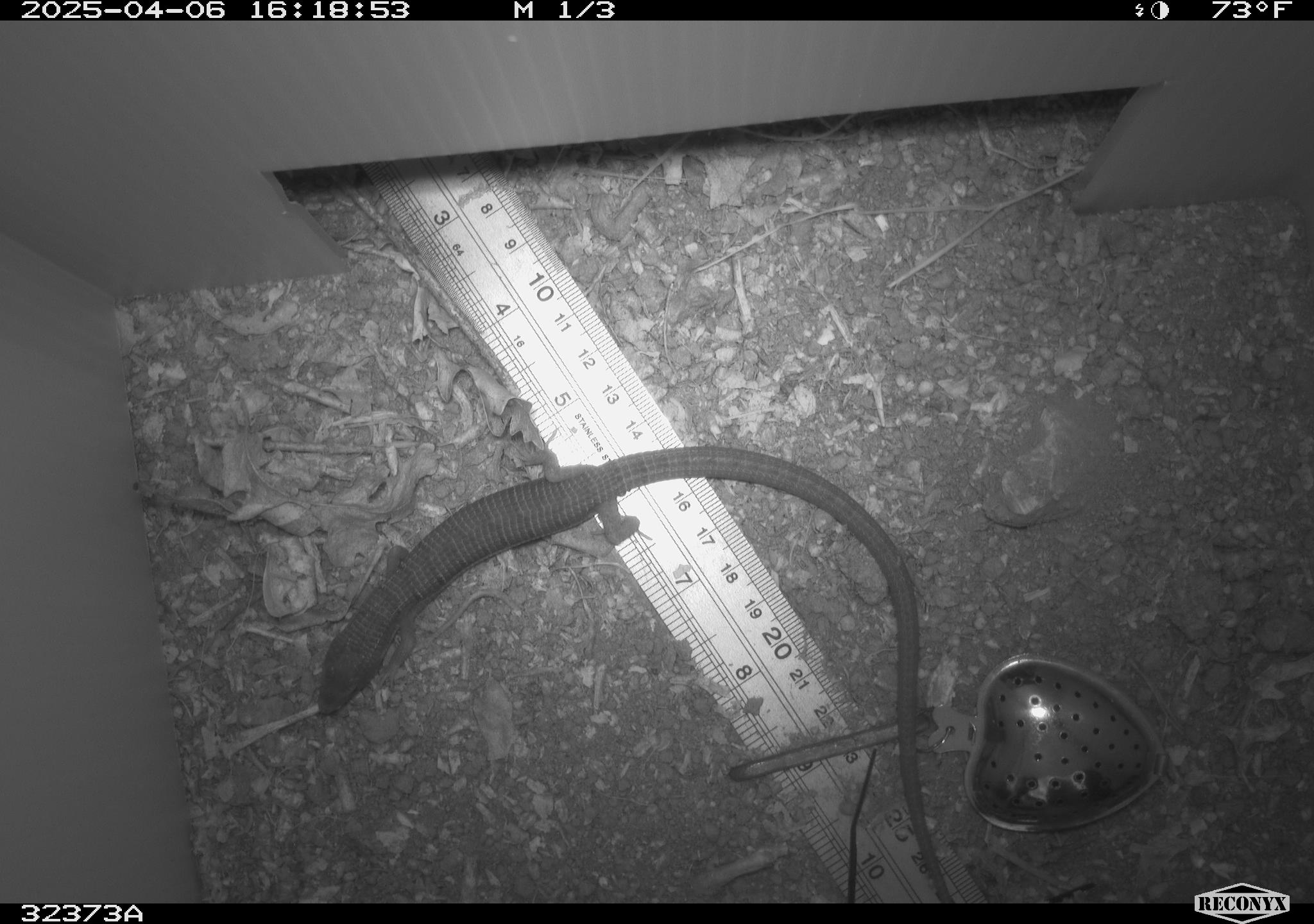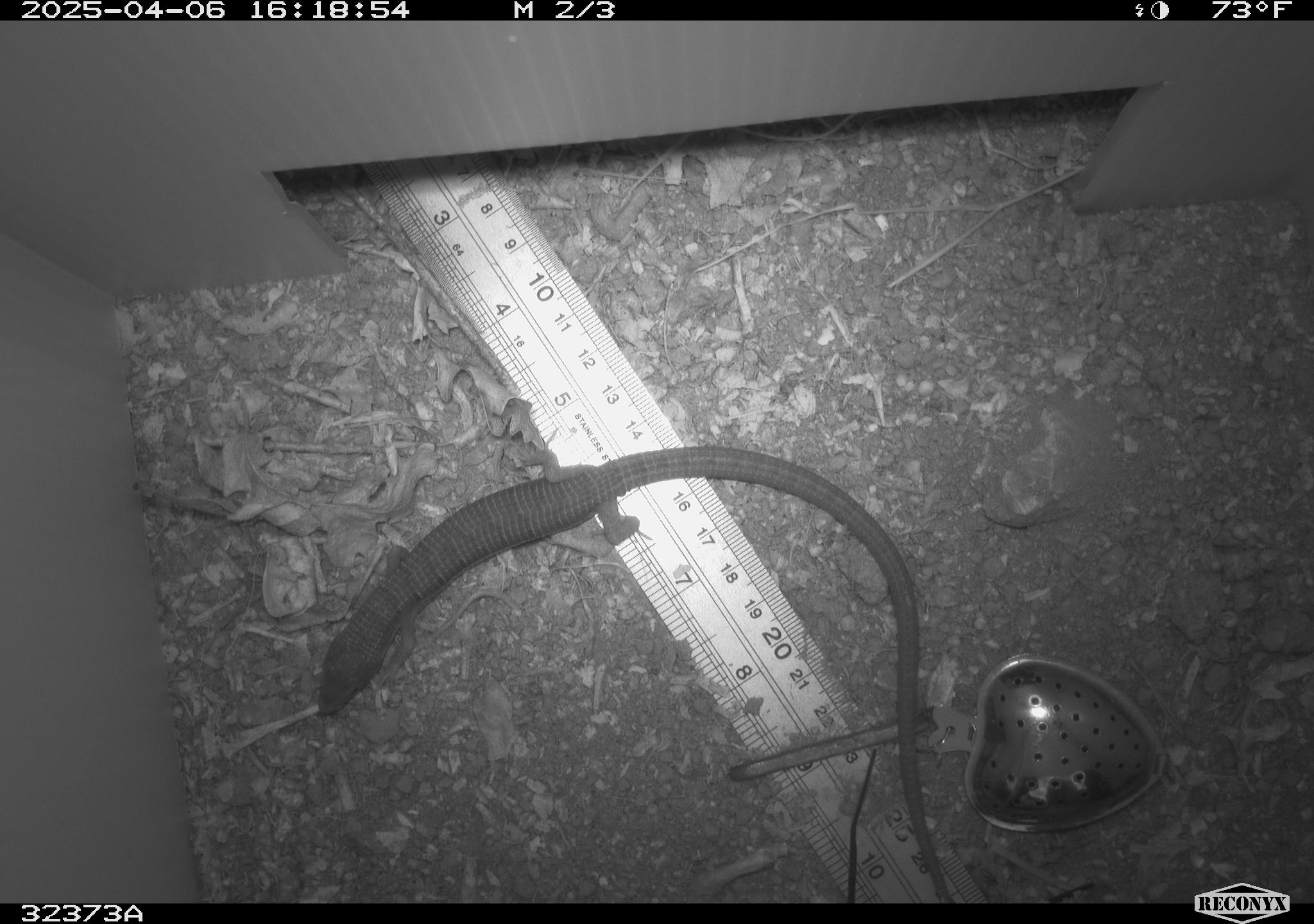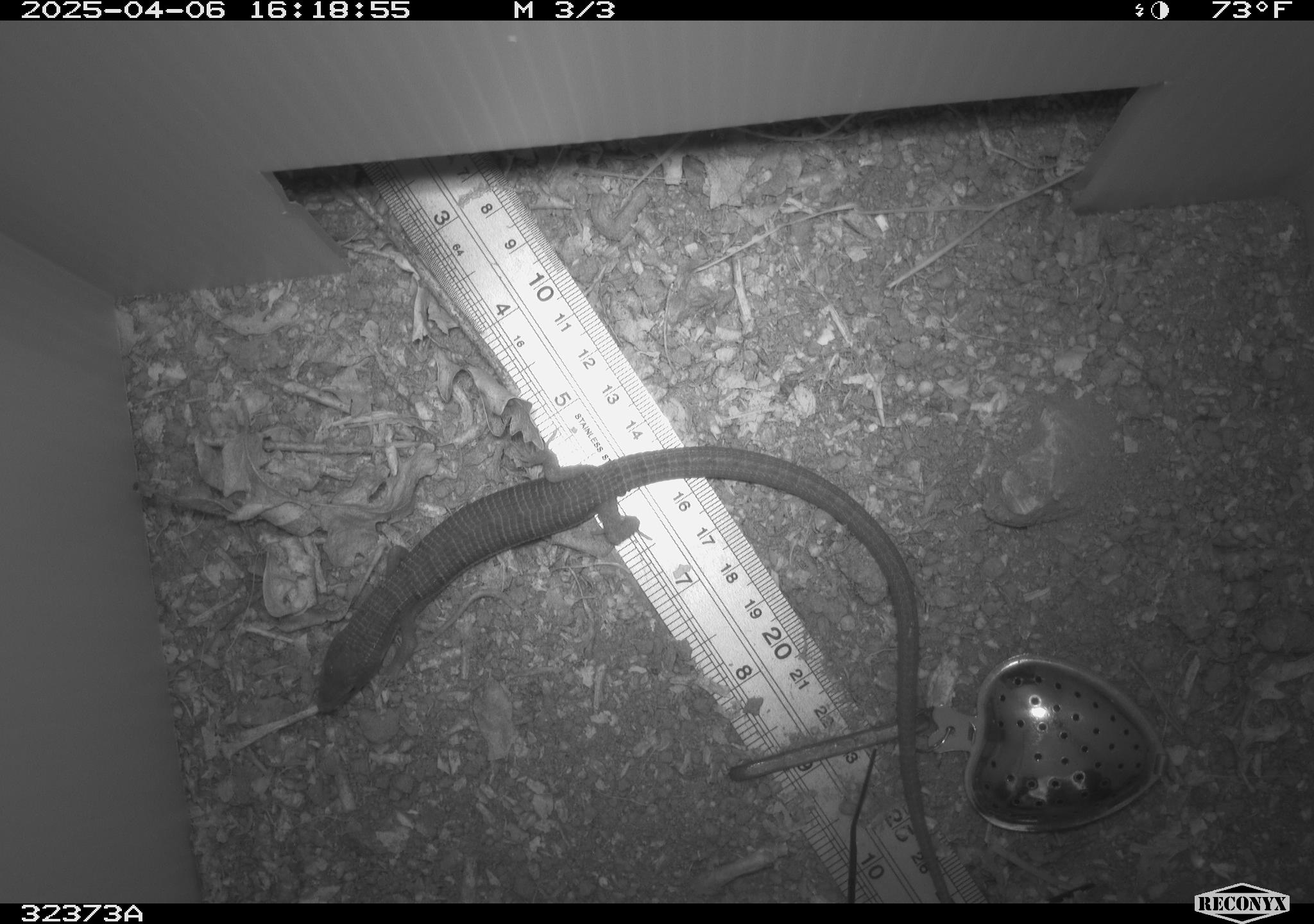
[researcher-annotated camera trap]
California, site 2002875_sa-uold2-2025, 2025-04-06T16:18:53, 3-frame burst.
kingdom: Animalia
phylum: Chordata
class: Reptilia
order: Squamata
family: Anguidae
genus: Elgaria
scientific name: Elgaria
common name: alligator lizards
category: elgaria species